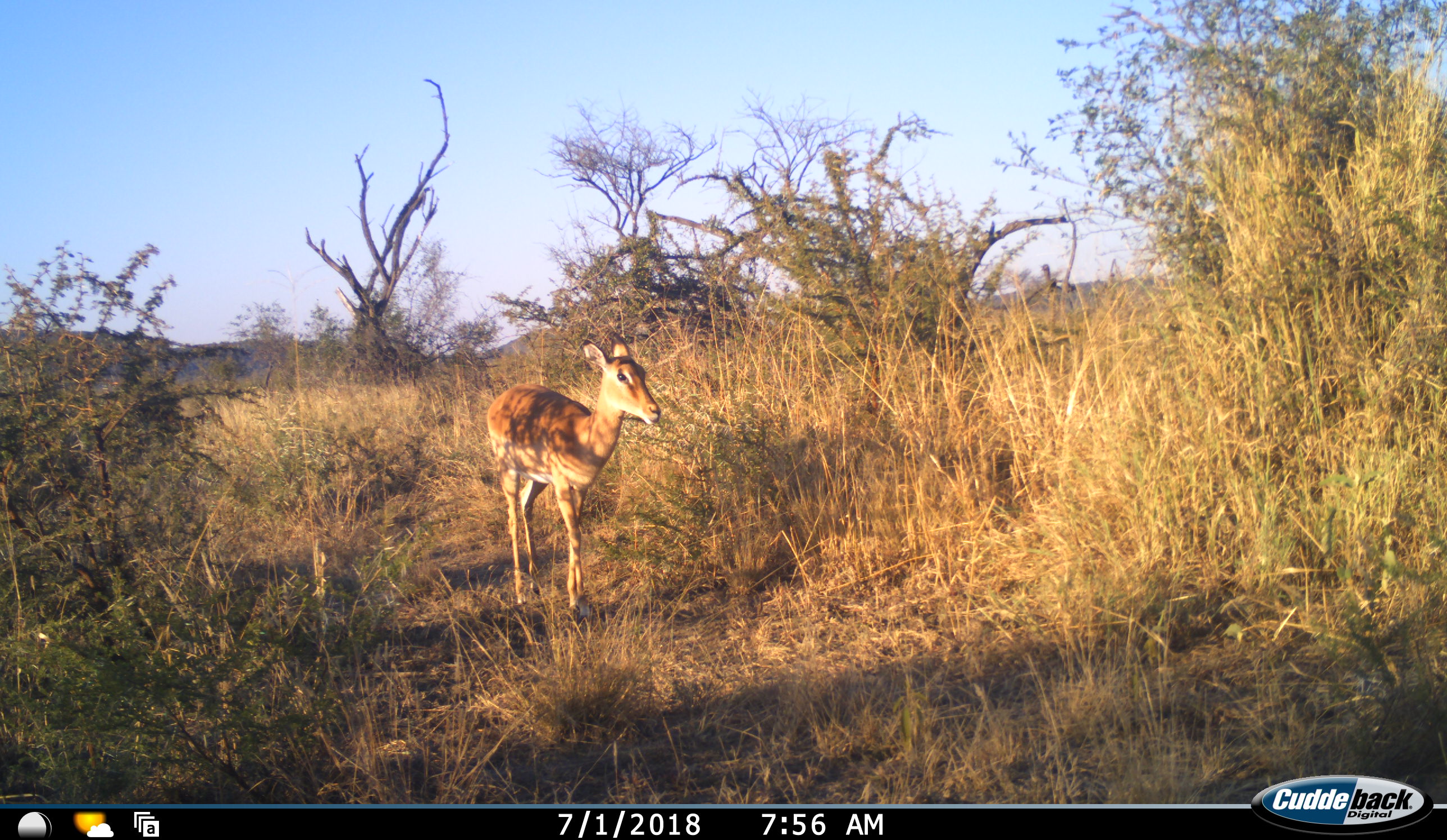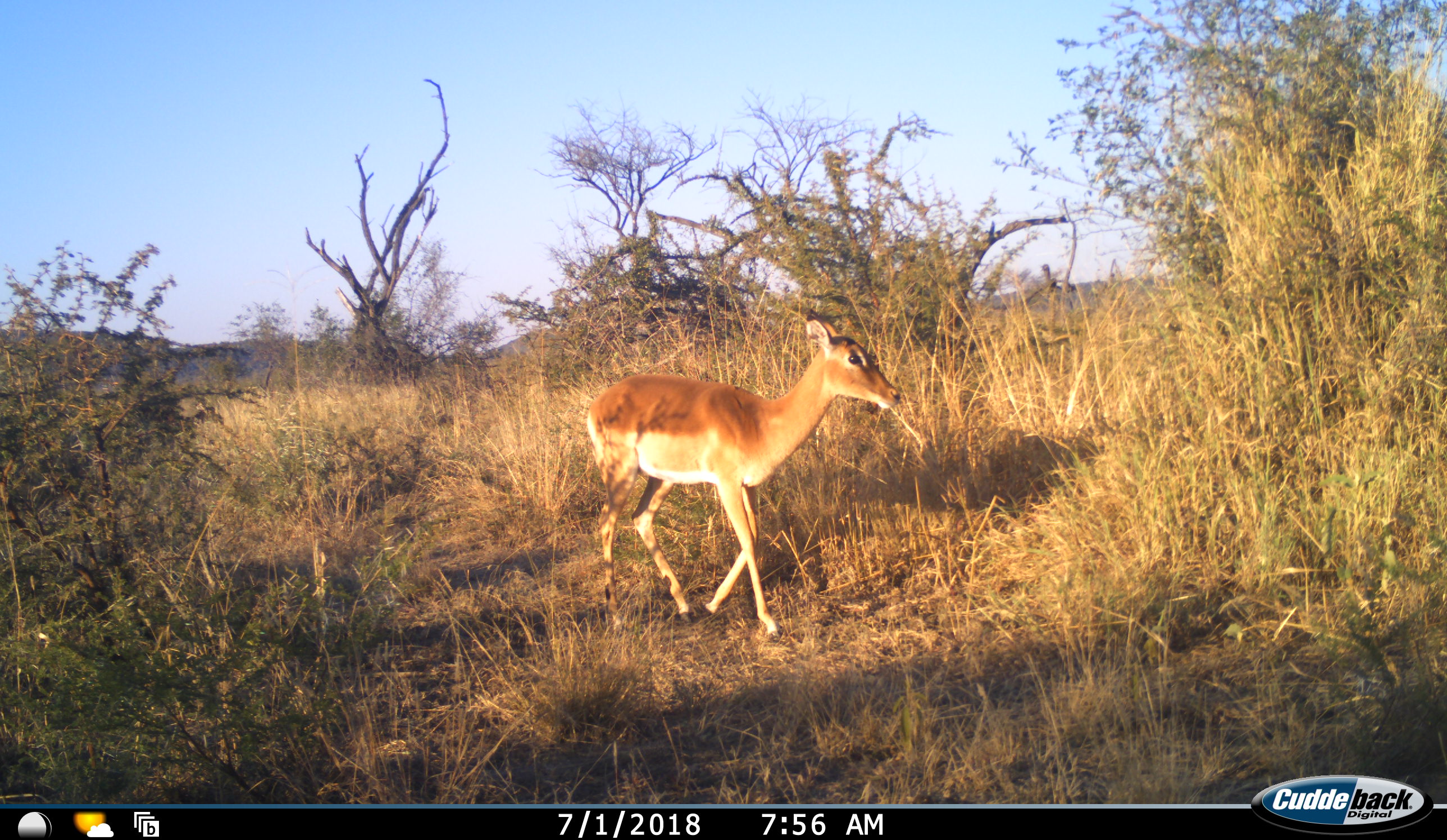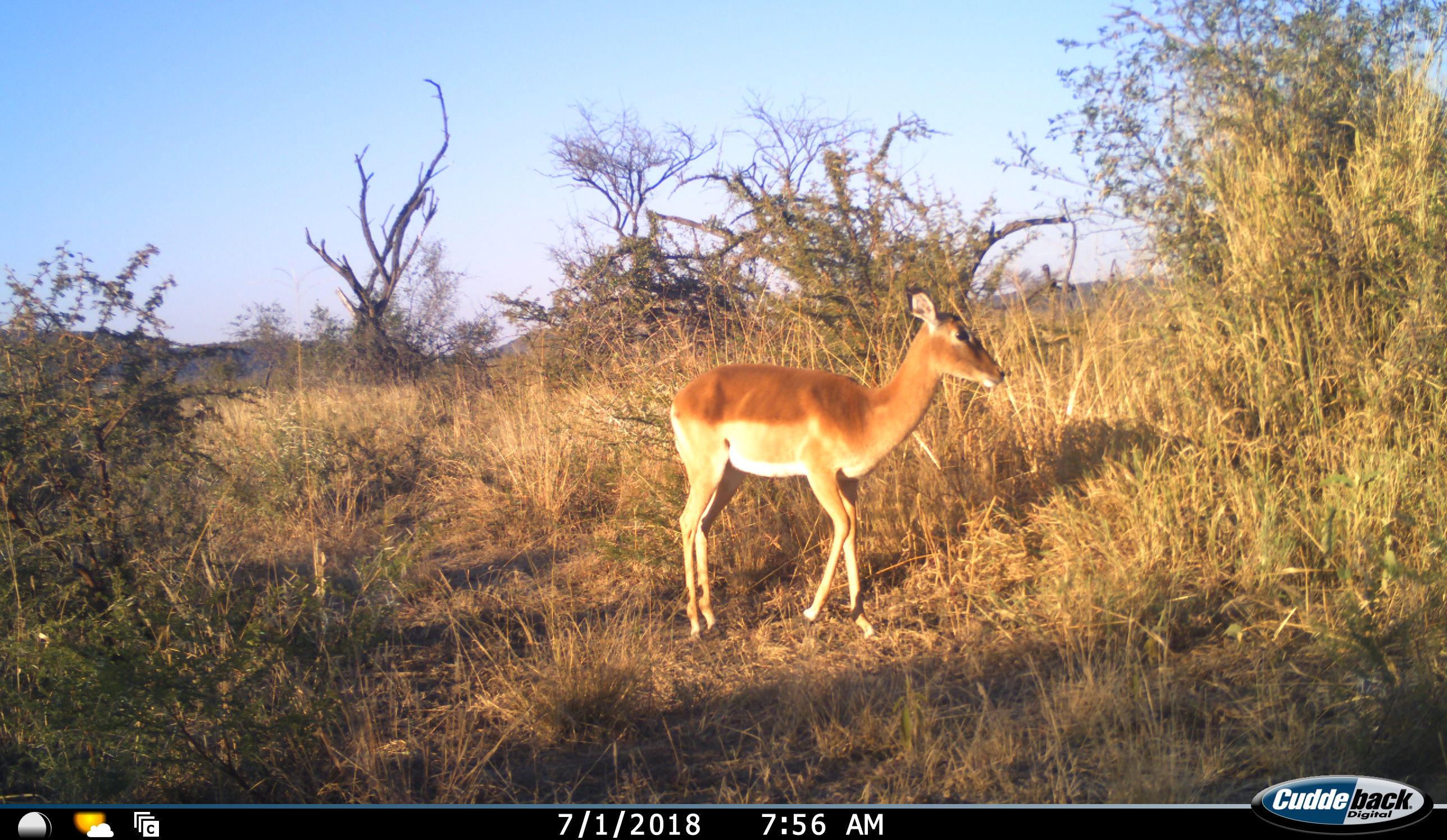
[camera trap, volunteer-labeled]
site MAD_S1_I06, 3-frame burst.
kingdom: Animalia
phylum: Chordata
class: Mammalia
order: Artiodactyla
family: Bovidae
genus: Aepyceros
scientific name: Aepyceros melampus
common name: impala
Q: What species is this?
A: Impala (Aepyceros melampus).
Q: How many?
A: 1.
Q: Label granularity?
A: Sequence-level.